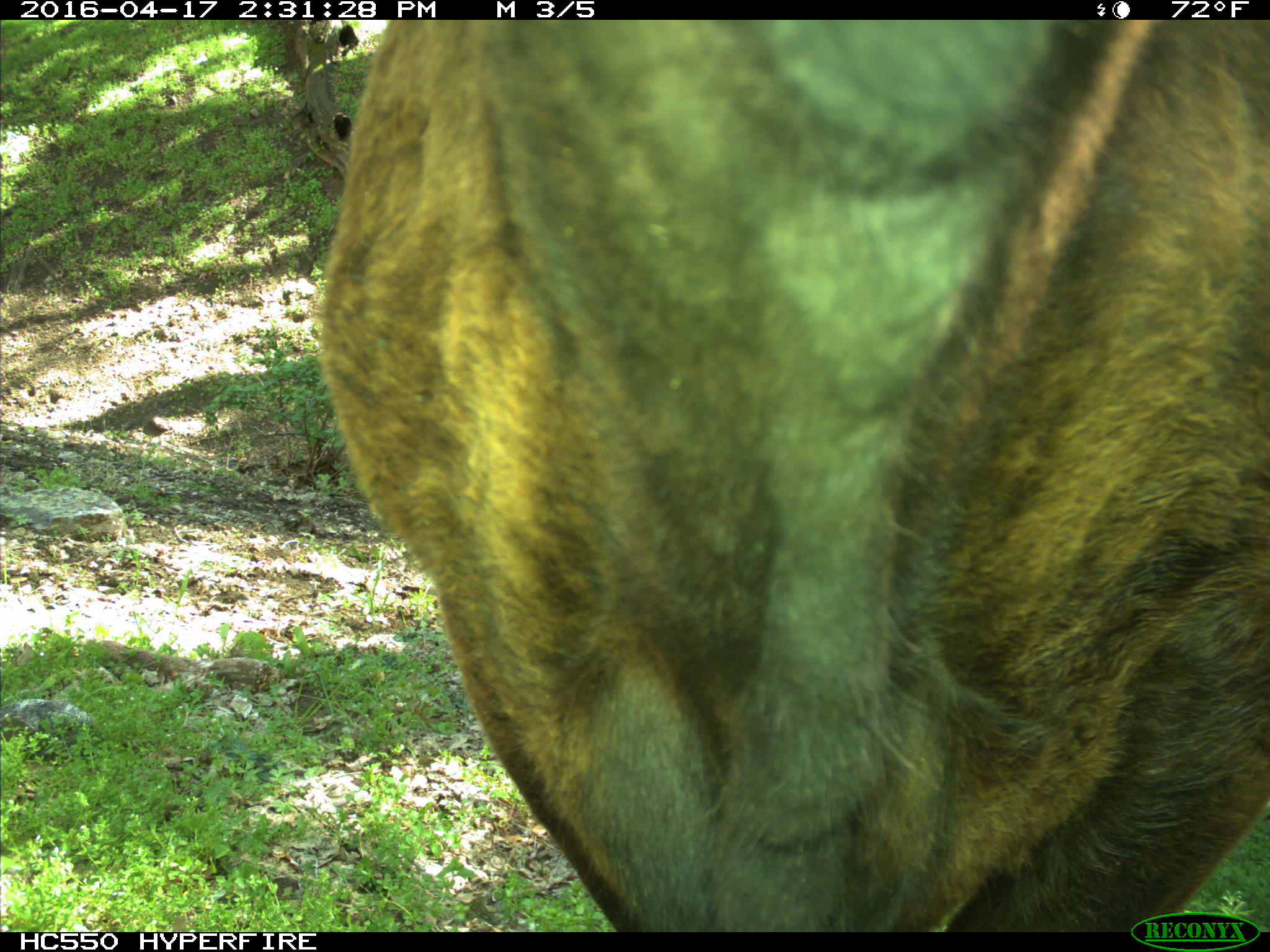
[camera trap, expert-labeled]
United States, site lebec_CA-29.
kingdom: Animalia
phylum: Chordata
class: Mammalia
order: Artiodactyla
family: Bovidae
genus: Bos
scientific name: Bos taurus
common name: domestic cow